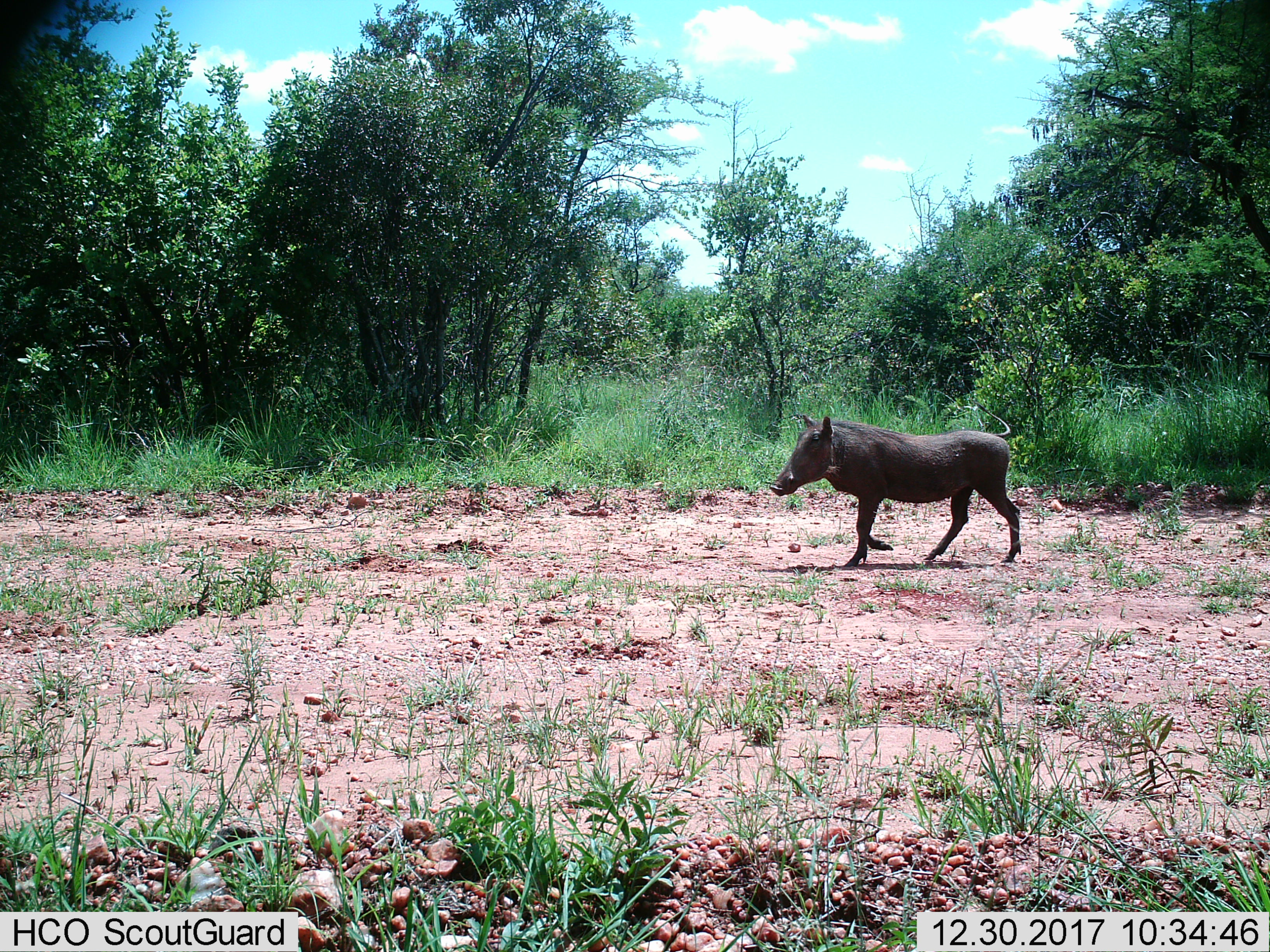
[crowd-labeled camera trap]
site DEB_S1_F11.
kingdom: Animalia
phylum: Chordata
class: Mammalia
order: Artiodactyla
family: Suidae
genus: Phacochoerus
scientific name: Phacochoerus africanus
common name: warthog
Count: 1.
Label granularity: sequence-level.